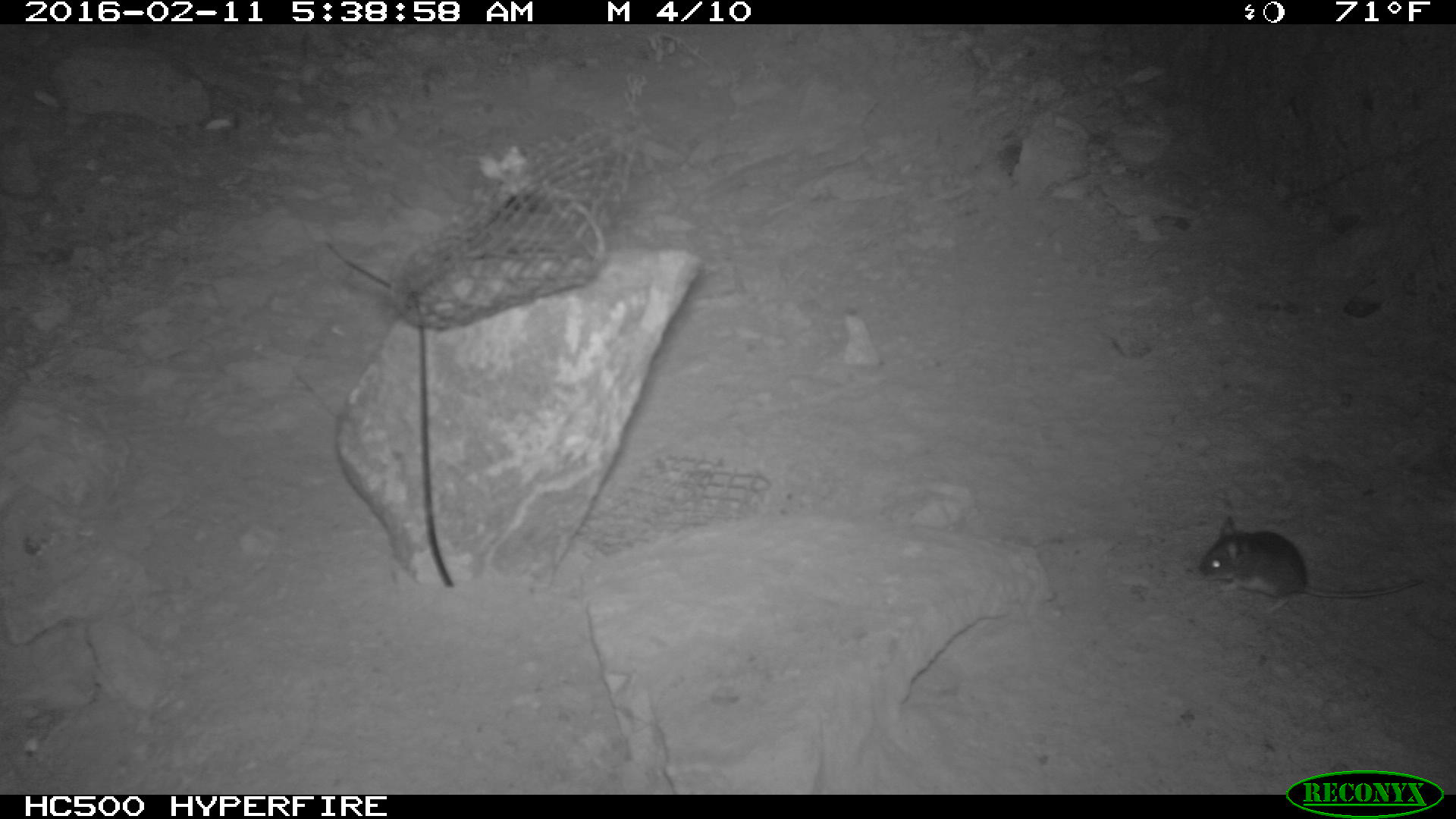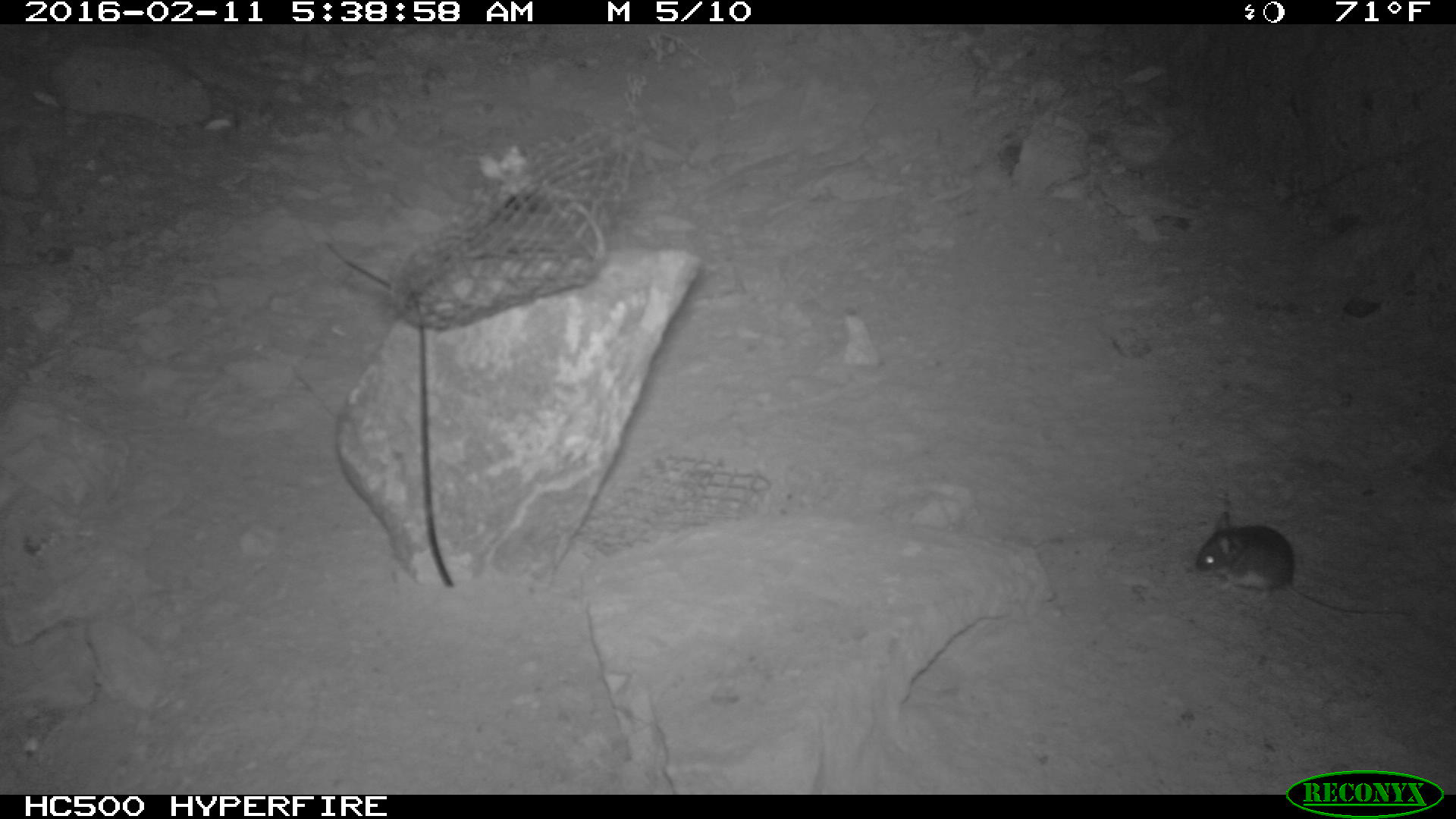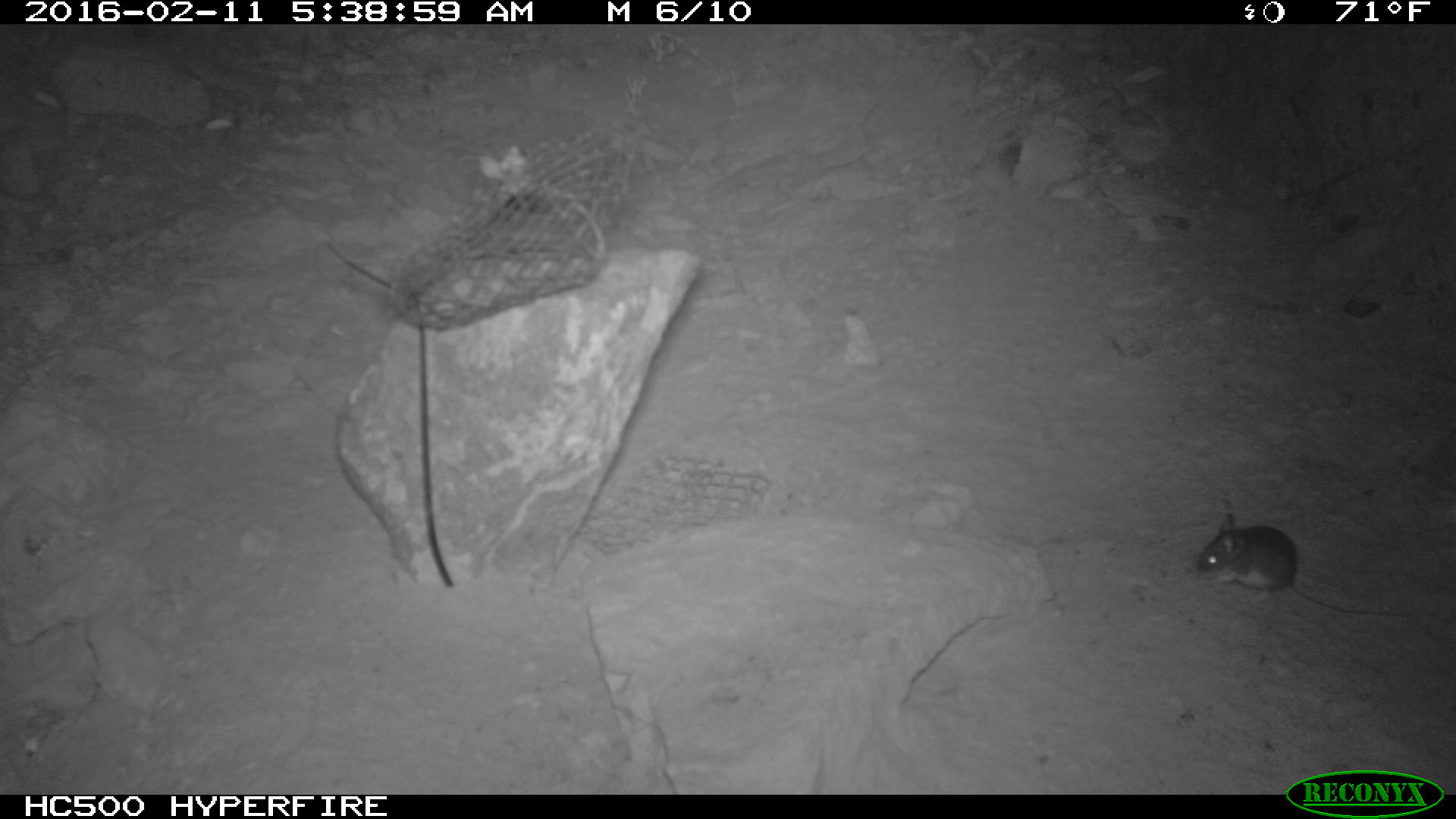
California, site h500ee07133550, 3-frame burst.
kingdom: Animalia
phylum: Chordata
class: Mammalia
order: Rodentia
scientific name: Rodentia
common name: rodent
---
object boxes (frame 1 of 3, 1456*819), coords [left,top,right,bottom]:
rodent: [1197,514,1423,613]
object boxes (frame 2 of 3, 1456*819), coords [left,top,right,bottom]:
rodent: [1194,511,1410,617]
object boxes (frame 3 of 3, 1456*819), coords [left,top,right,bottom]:
rodent: [1193,512,1409,621]